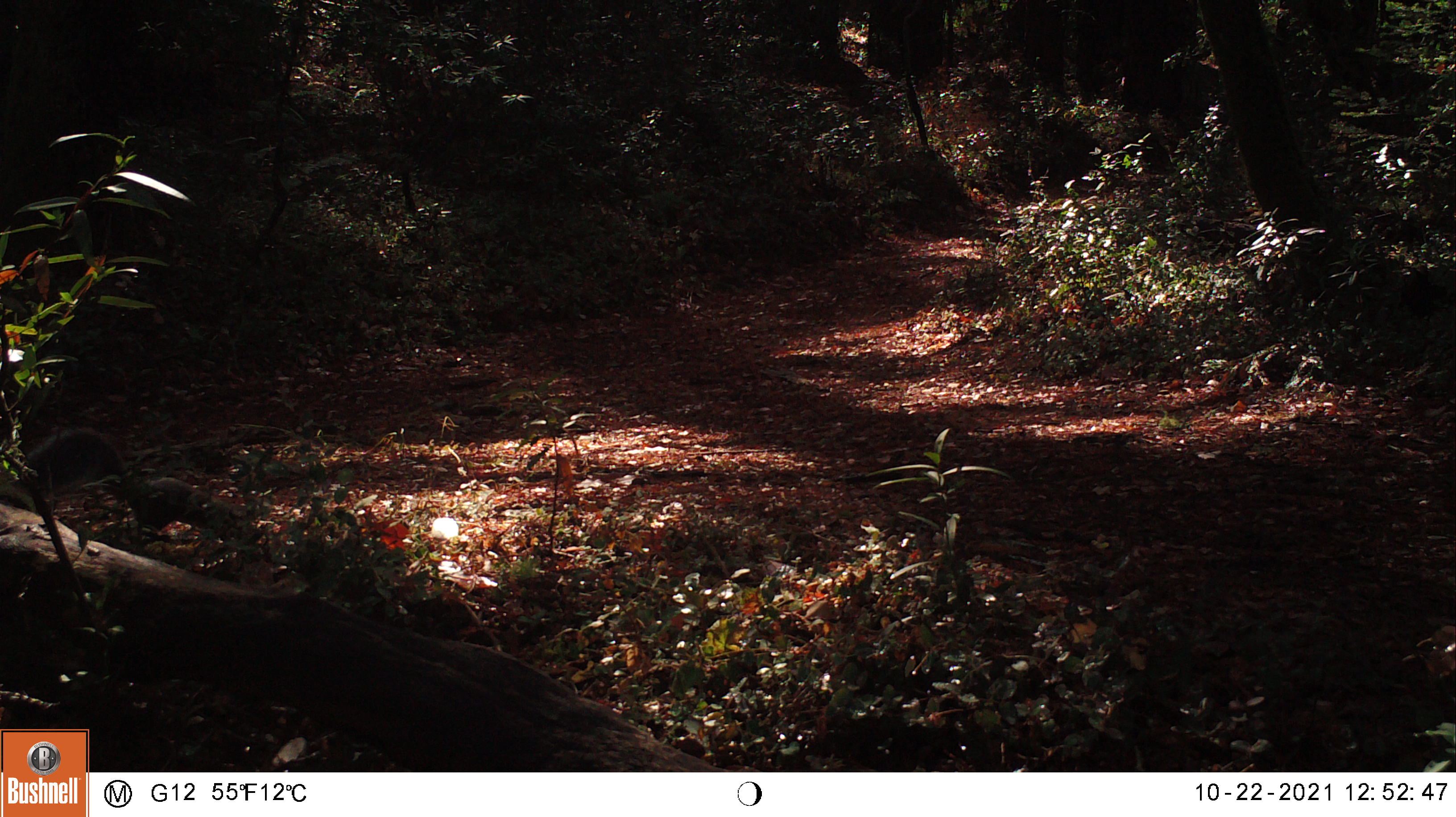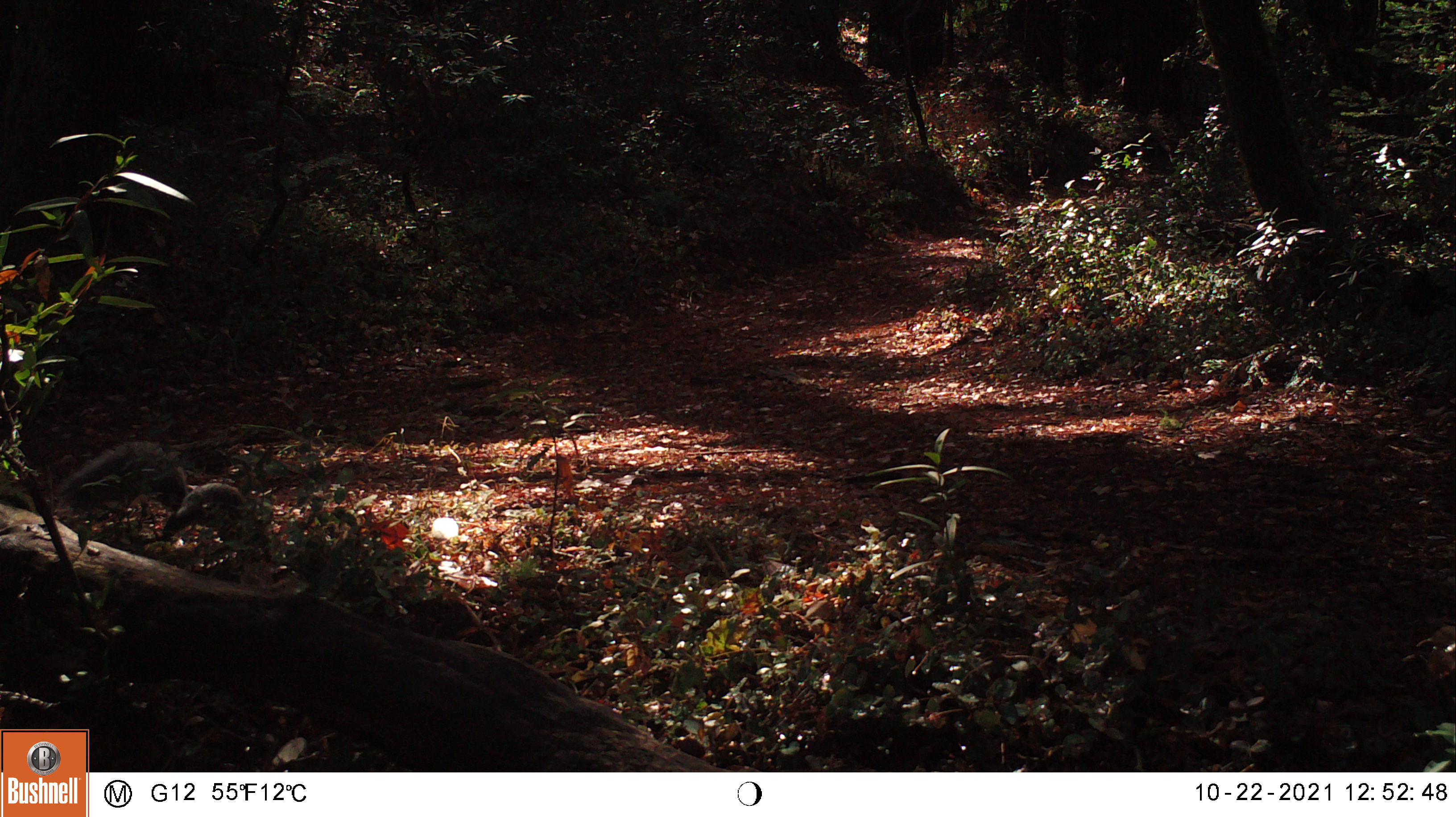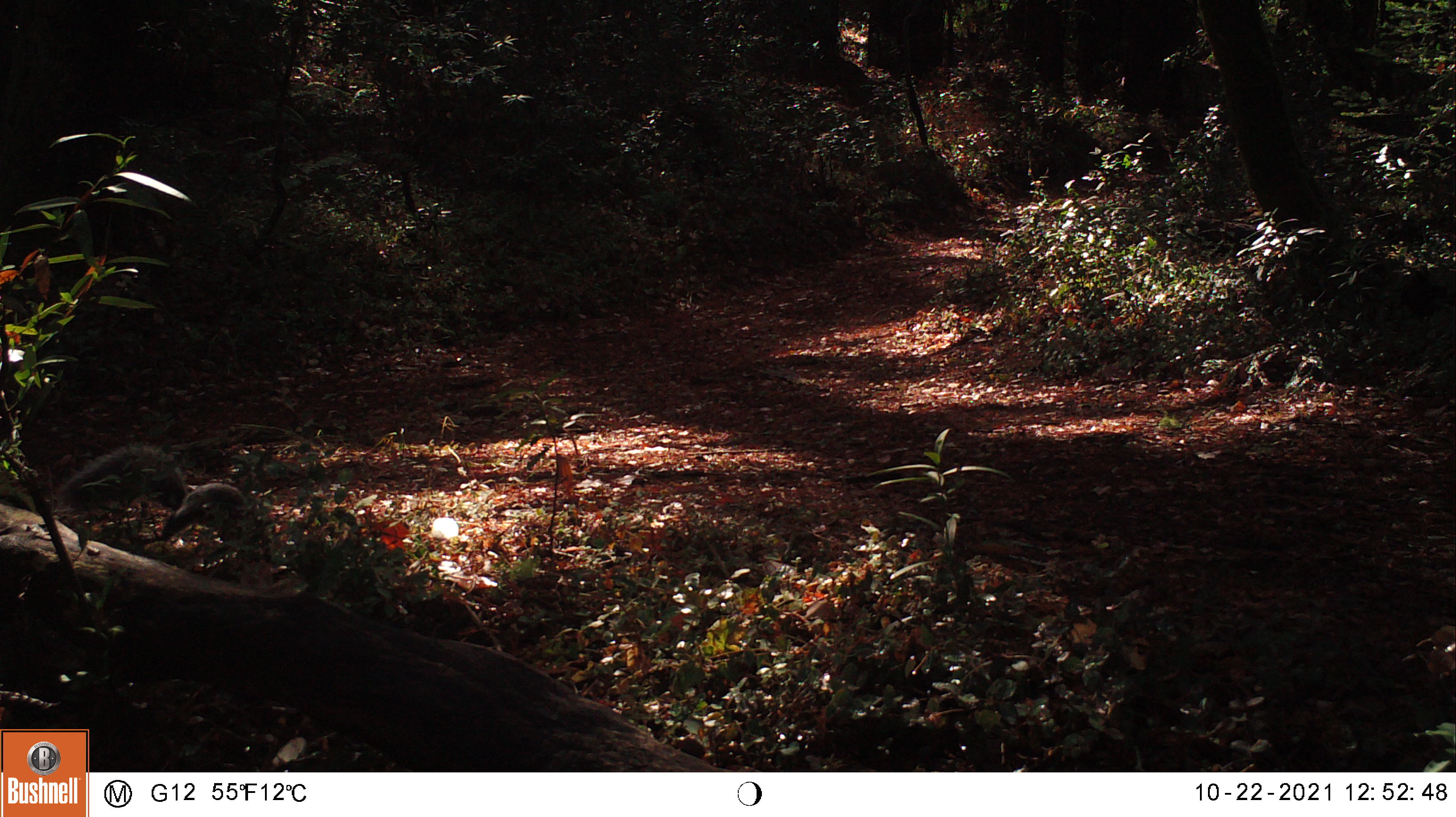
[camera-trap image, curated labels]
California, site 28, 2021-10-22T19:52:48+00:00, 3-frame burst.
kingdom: Animalia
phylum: Chordata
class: Mammalia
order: Rodentia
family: Sciuridae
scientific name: Sciuridae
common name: squirrel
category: unknown squirrel